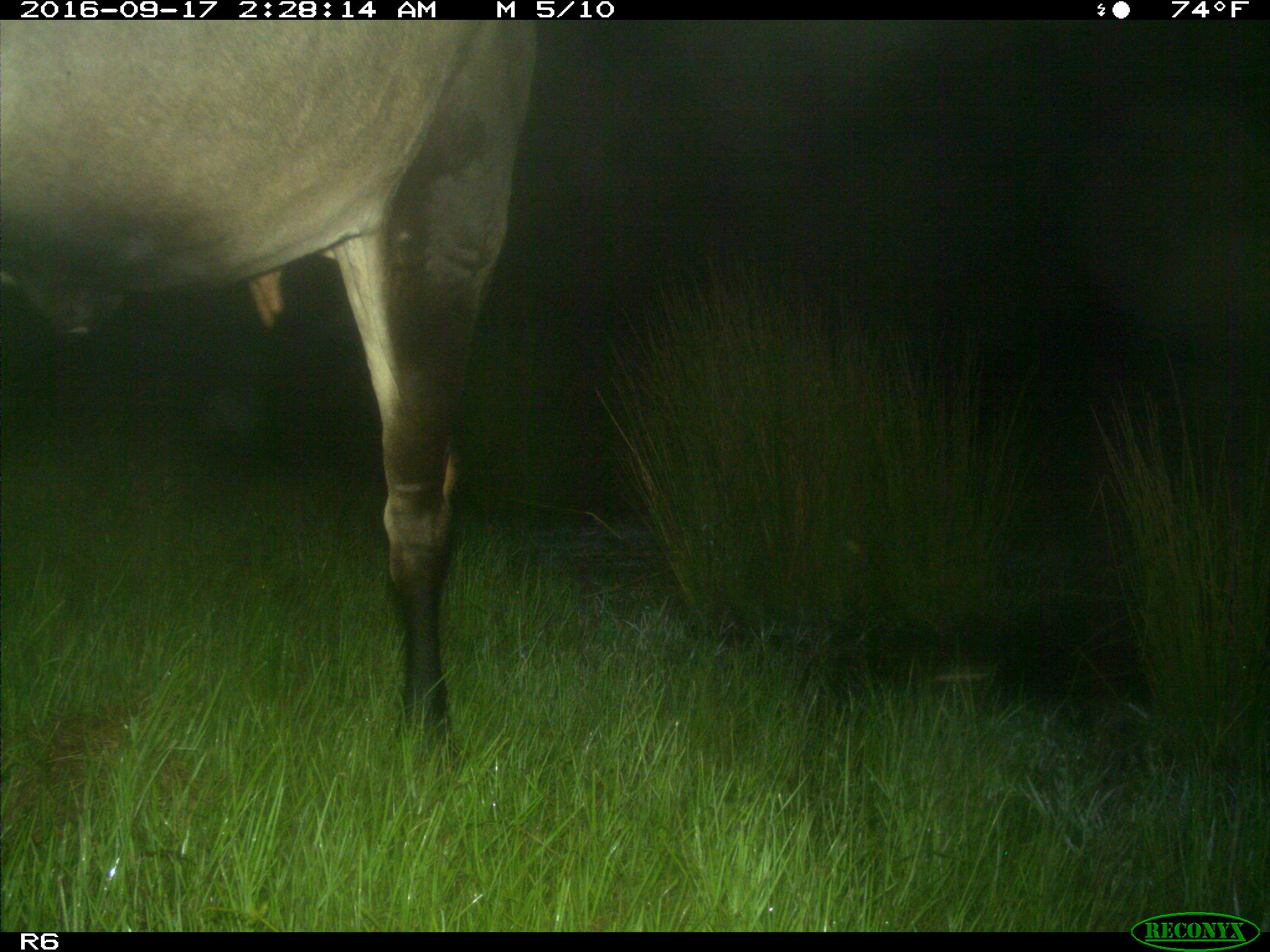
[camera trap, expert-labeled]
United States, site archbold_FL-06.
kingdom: Animalia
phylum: Chordata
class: Mammalia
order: Artiodactyla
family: Bovidae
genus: Bos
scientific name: Bos taurus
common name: domestic cow